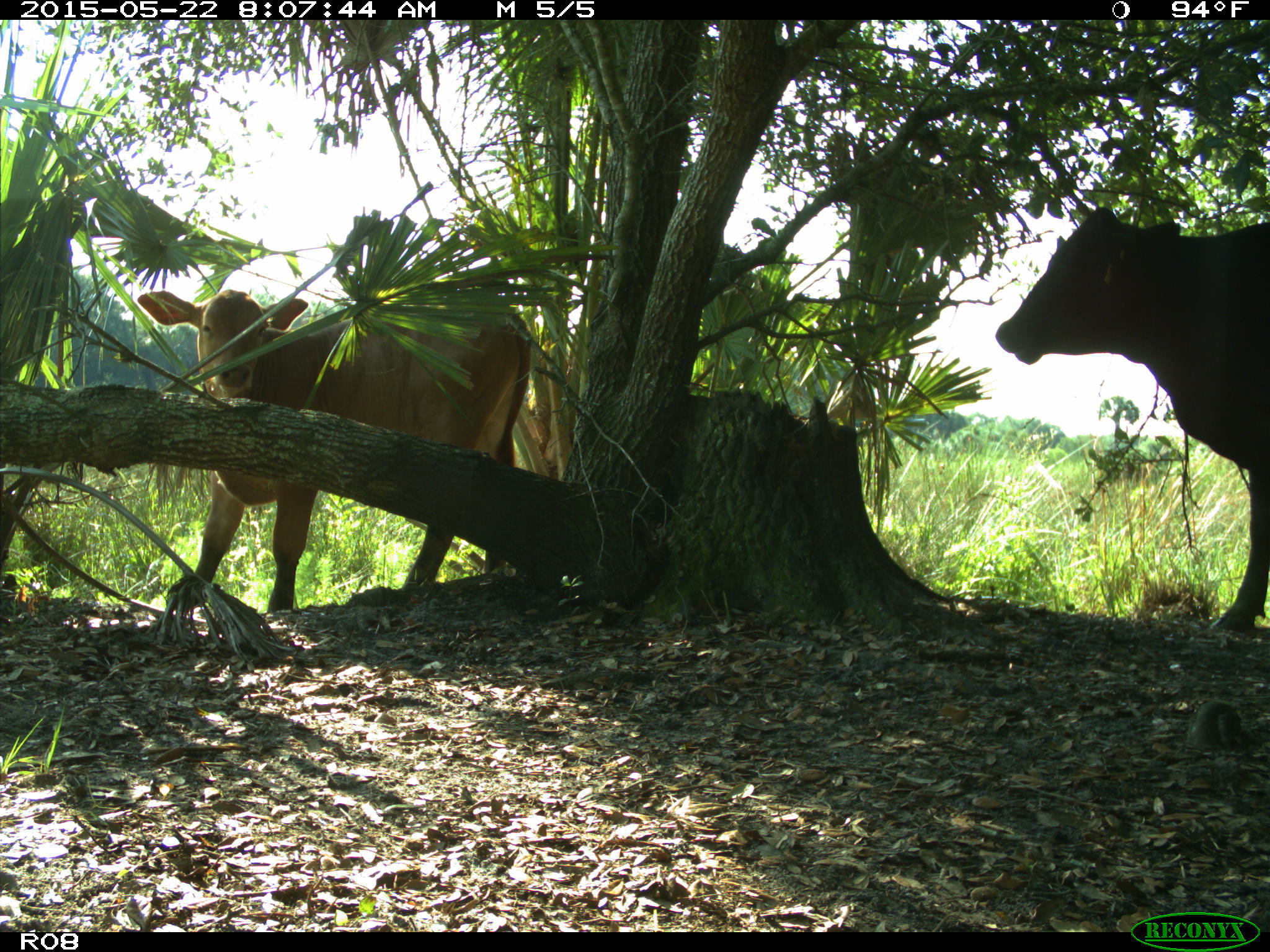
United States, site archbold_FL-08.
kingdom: Animalia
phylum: Chordata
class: Mammalia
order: Artiodactyla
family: Bovidae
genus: Bos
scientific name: Bos taurus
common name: domestic cow